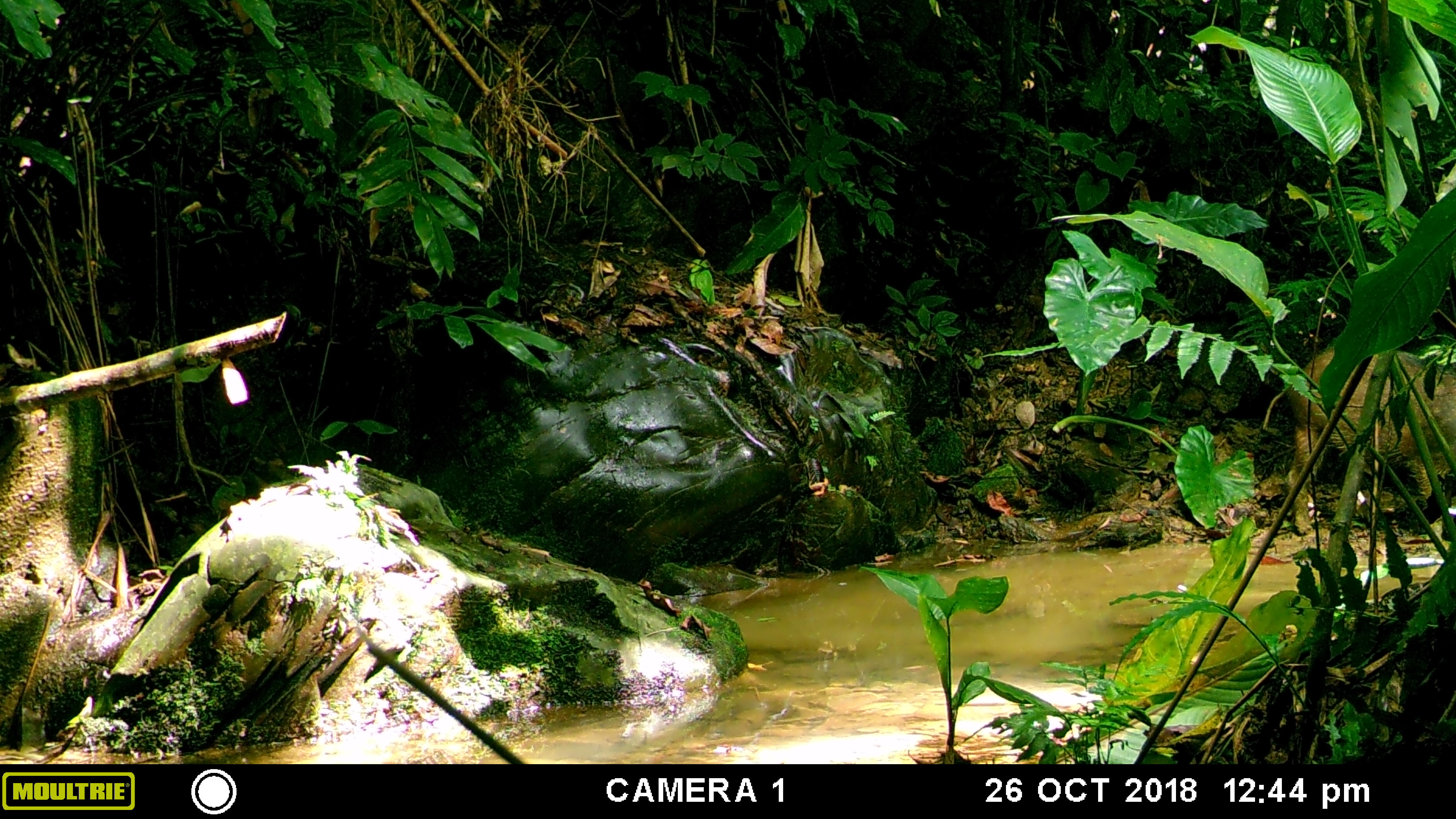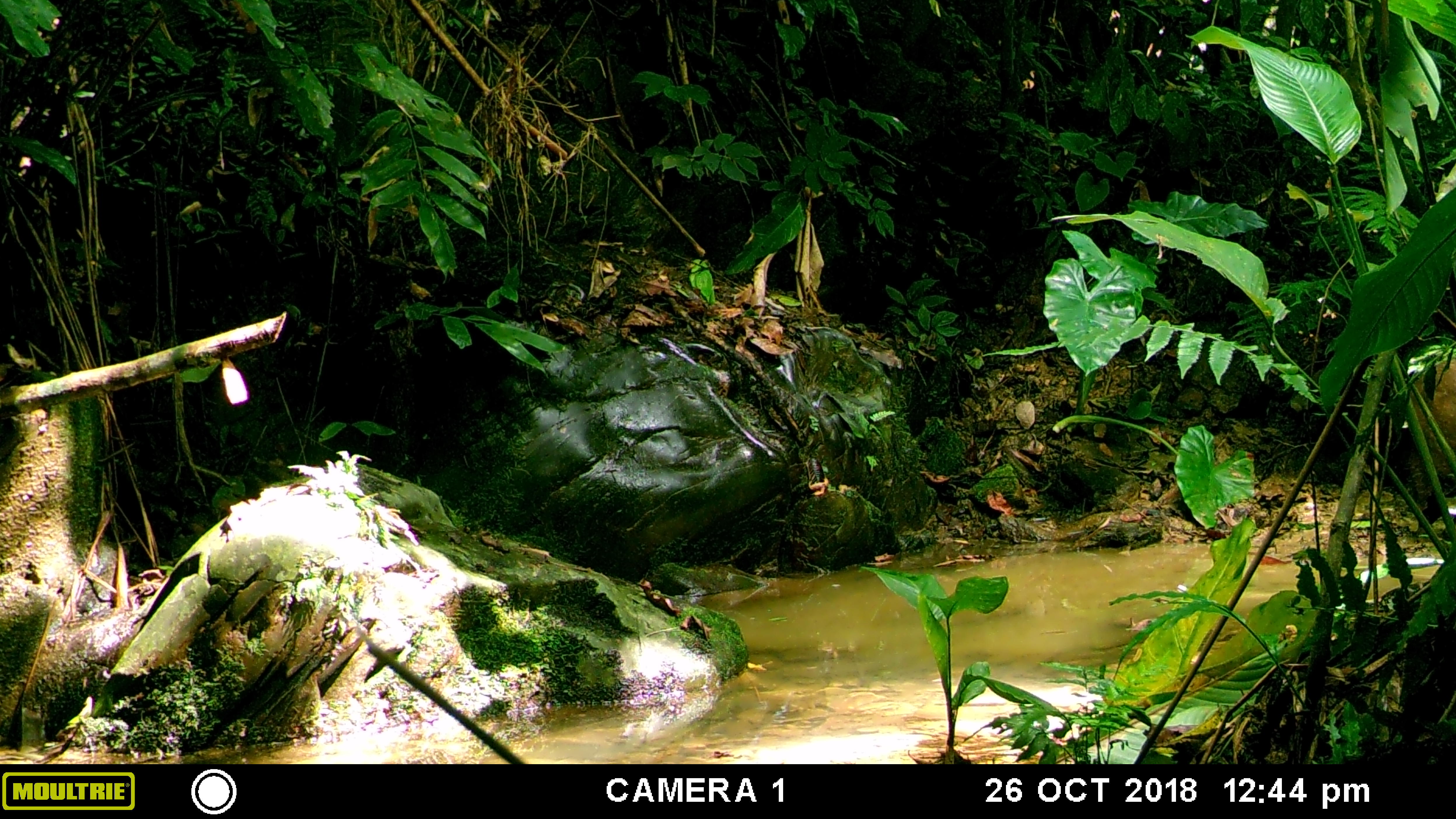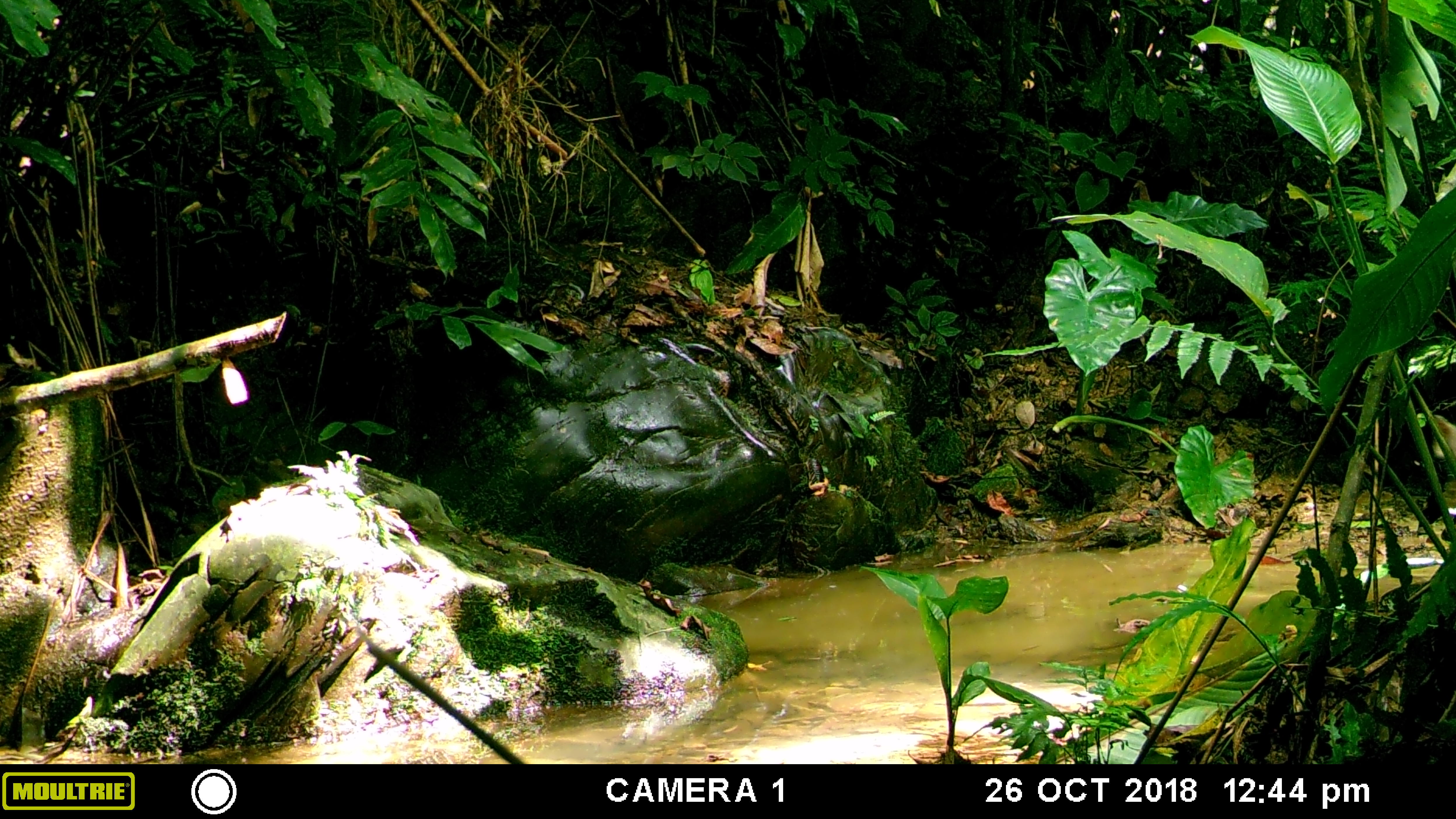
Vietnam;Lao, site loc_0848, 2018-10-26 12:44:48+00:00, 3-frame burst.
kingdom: Animalia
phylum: Chordata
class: Mammalia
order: Artiodactyla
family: Suidae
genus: Sus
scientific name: Sus scrofa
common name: eurasian wild pig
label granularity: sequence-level